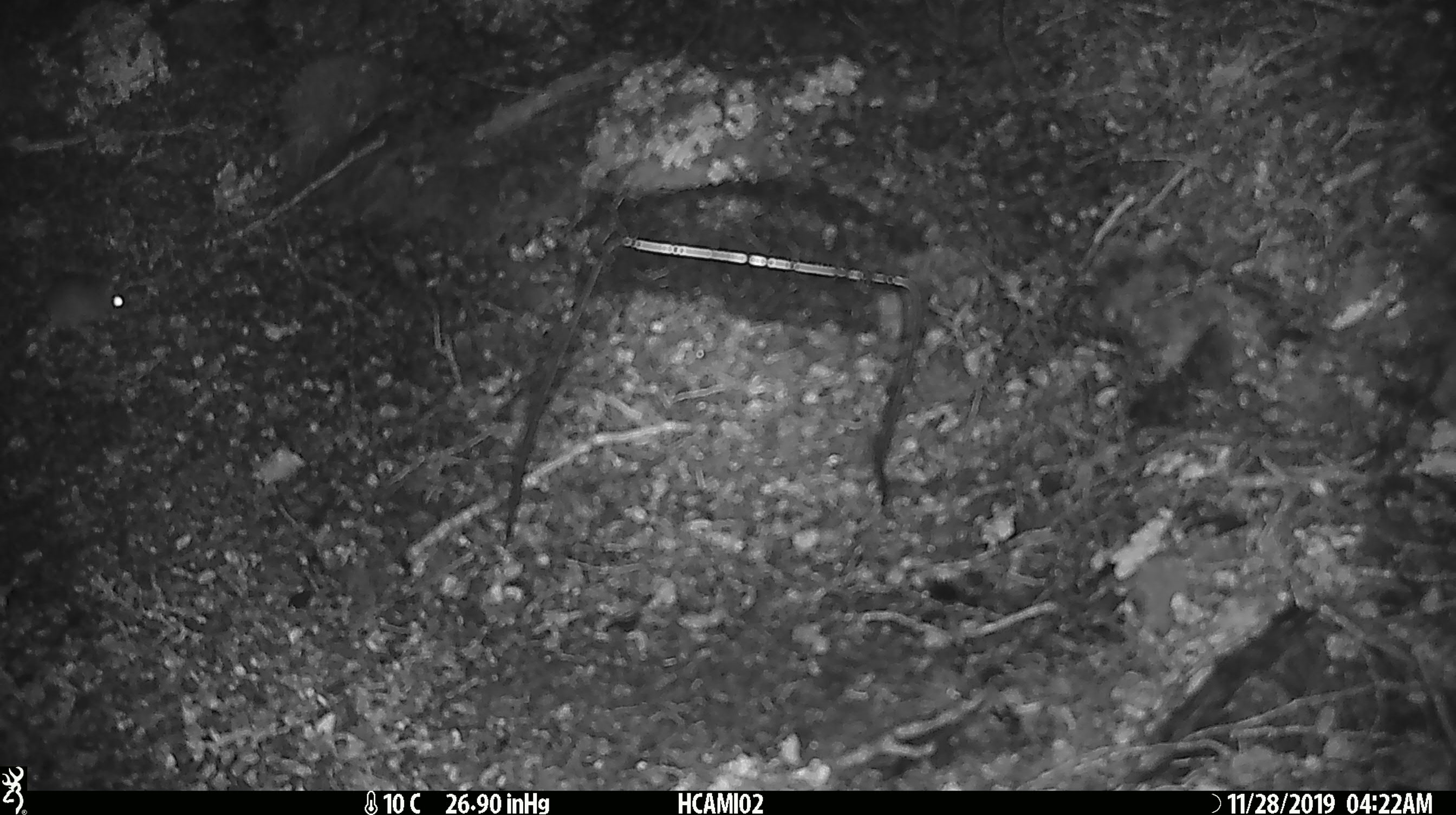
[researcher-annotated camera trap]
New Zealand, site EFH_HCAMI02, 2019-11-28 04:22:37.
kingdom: Animalia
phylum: Chordata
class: Mammalia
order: Rodentia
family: Muridae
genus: Mus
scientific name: Mus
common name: mouse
Mouse (Mus).